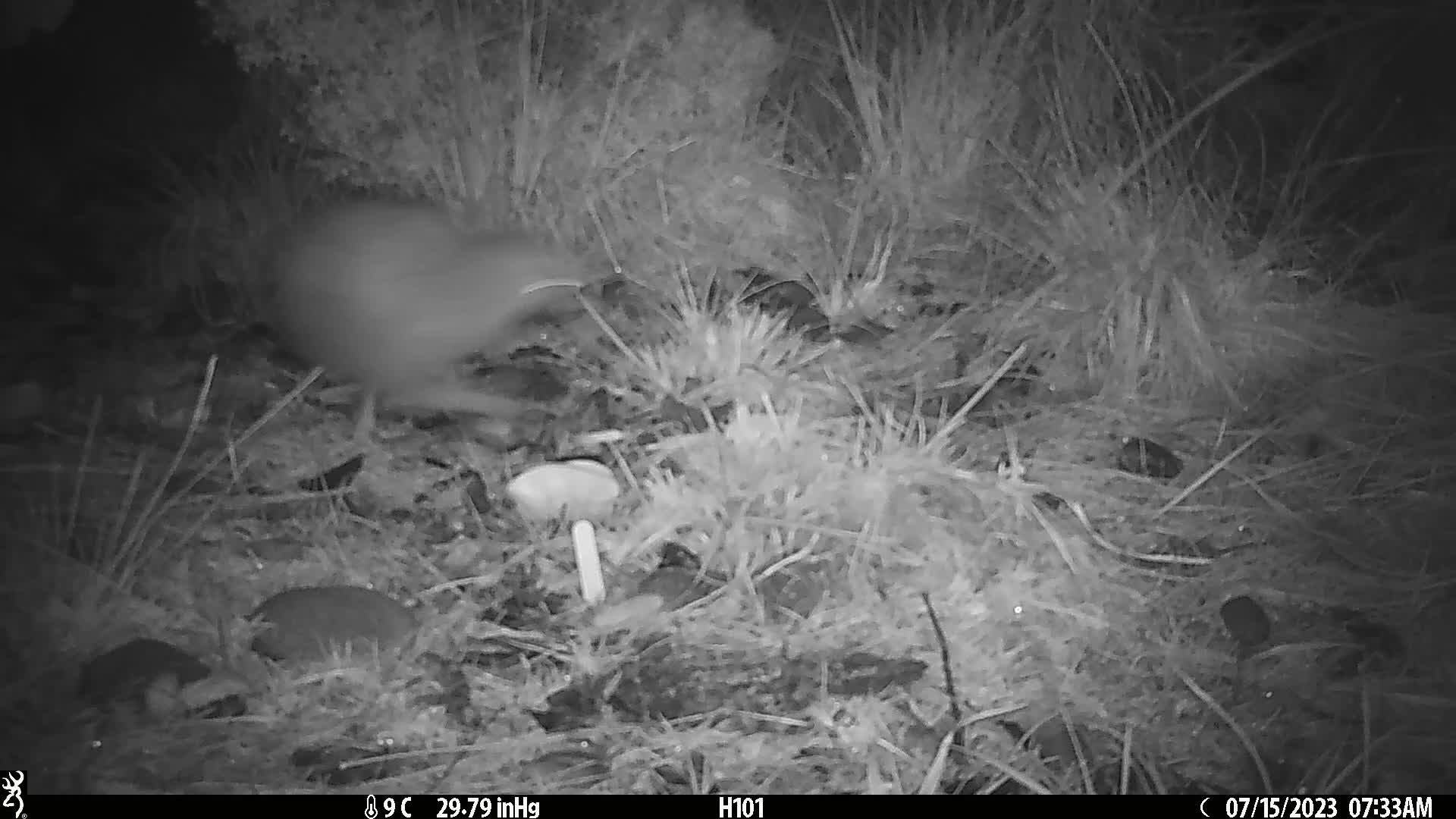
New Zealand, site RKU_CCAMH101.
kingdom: Animalia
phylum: Chordata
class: Aves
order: Apterygiformes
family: Apterygidae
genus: Apteryx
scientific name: Apteryx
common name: kiwi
Kiwi (Apteryx).